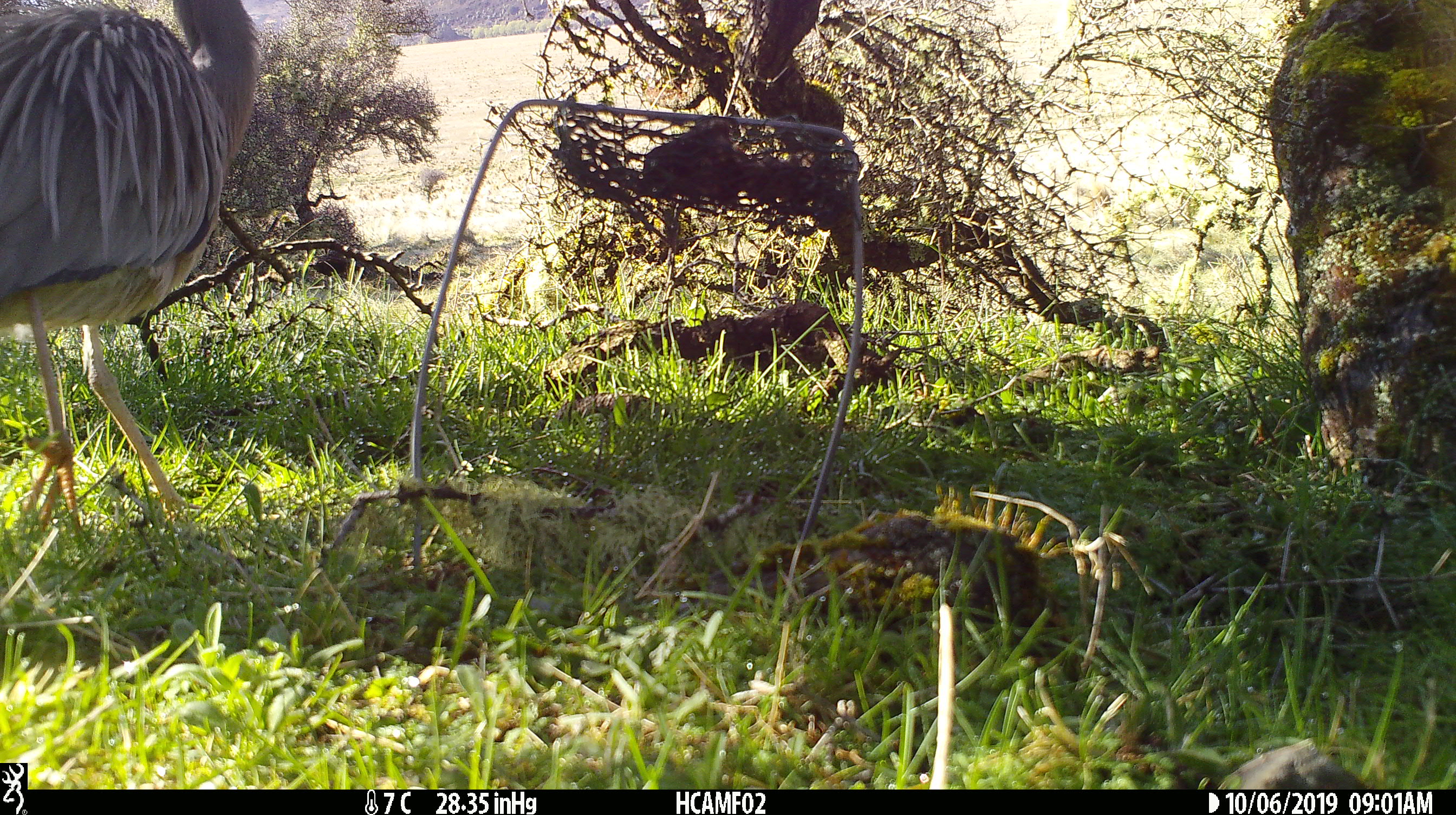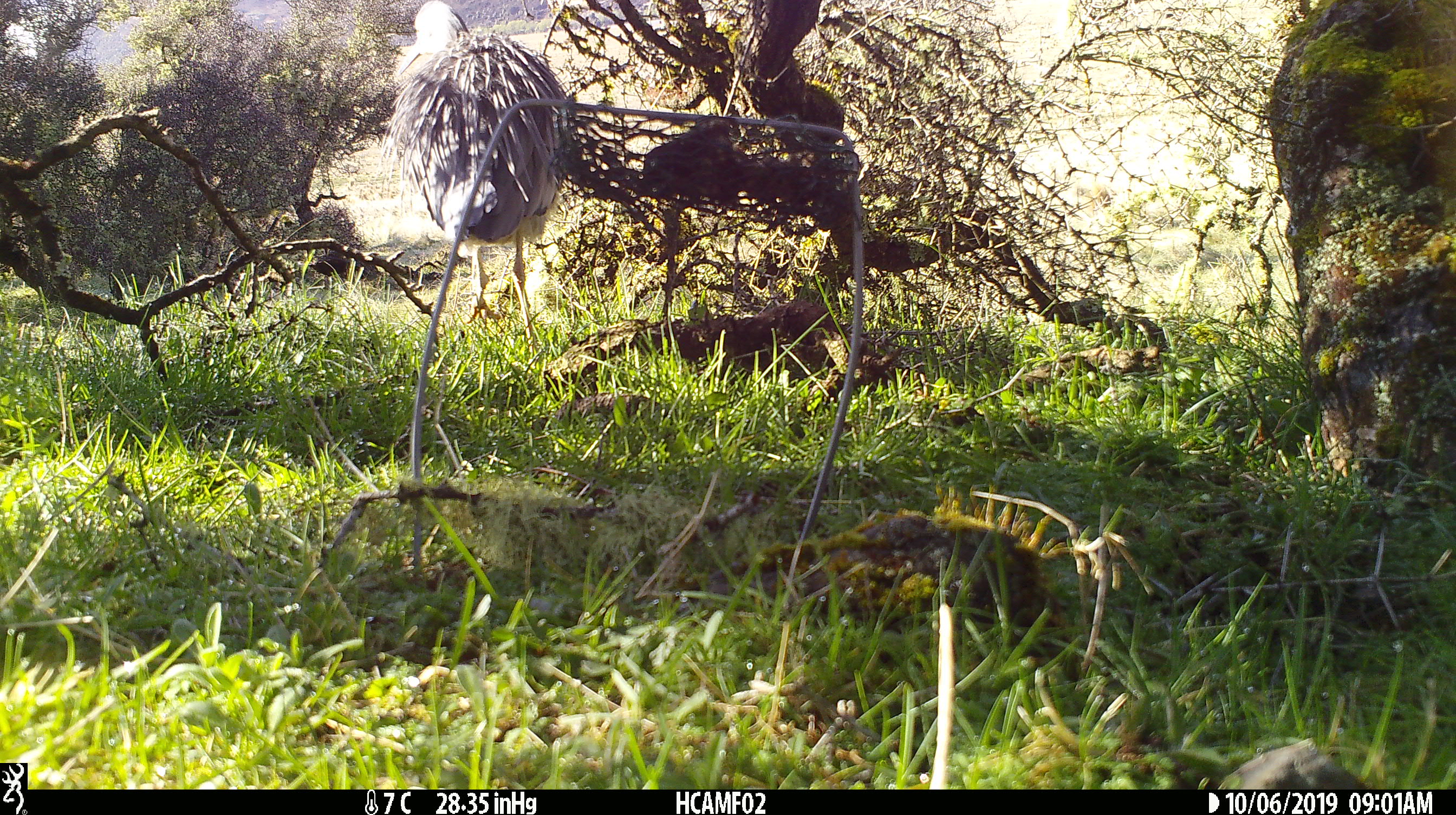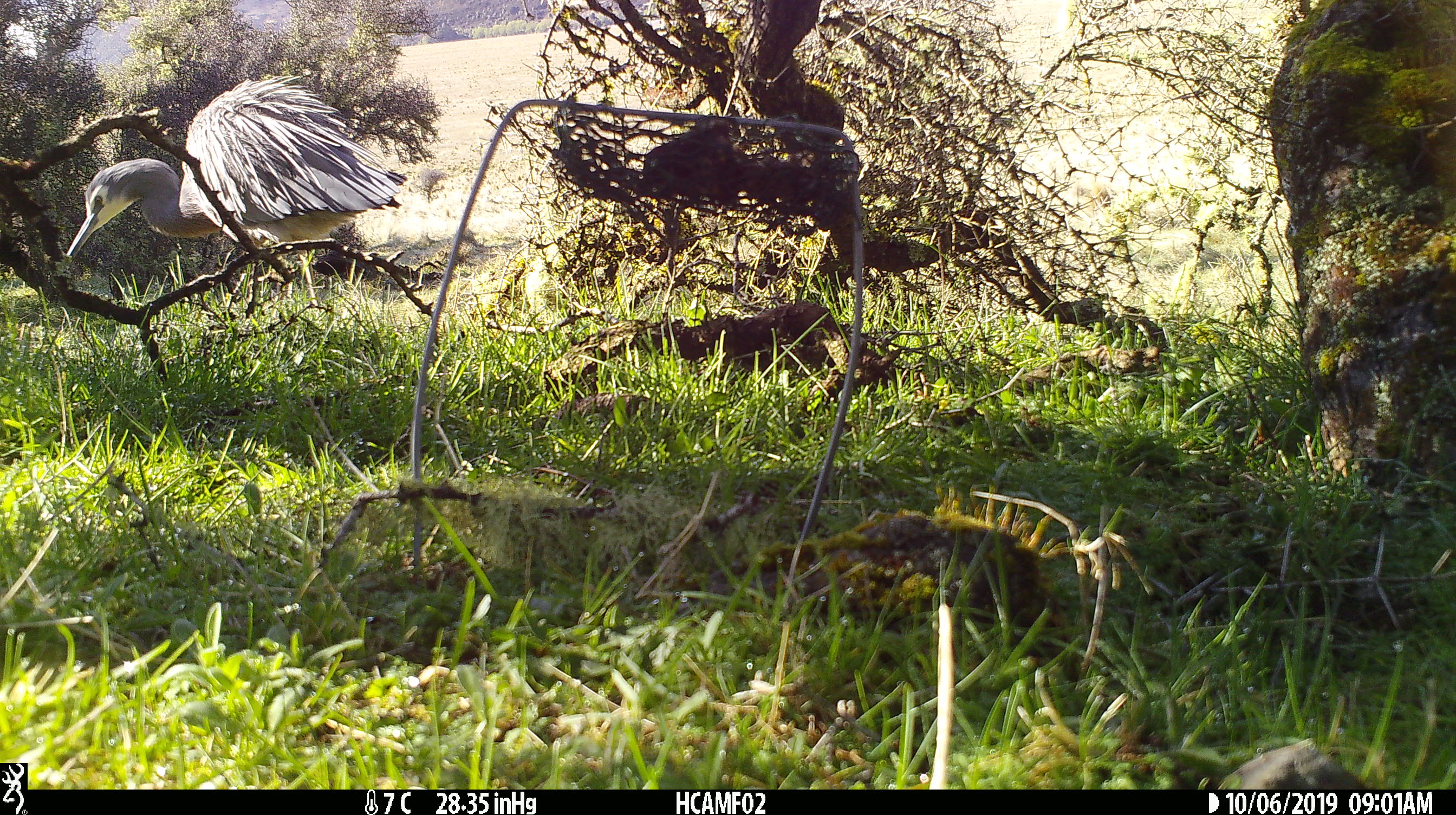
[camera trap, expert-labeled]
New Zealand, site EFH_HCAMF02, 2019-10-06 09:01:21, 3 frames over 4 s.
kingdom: Animalia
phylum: Chordata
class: Aves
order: Pelecaniformes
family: Ardeidae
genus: Egretta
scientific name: Egretta novaehollandiae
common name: white-faced heron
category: white faced heron